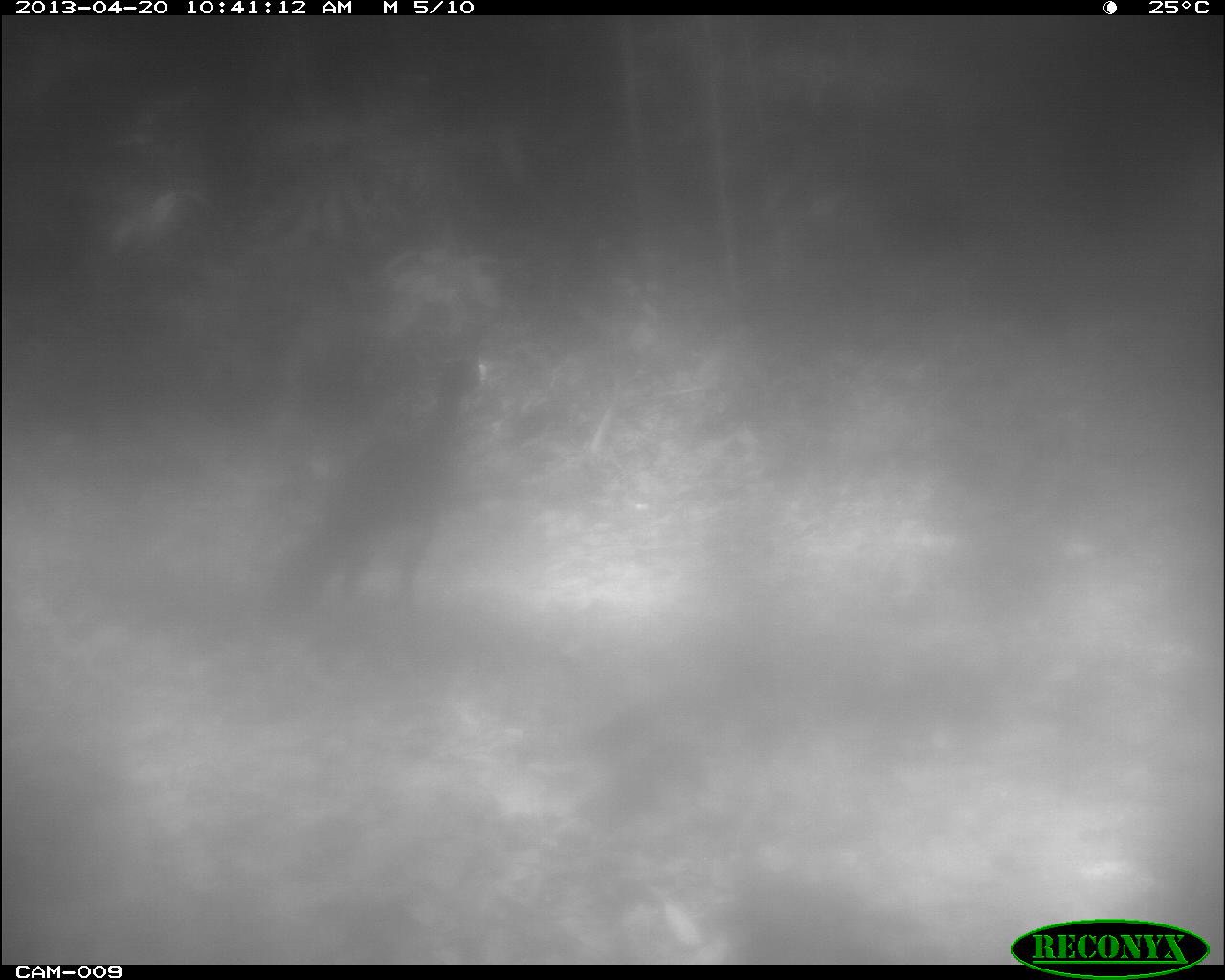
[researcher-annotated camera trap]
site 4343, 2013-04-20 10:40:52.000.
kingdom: Animalia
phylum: Chordata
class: Aves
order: Galliformes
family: Cracidae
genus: Crax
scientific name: Crax rubra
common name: great curassow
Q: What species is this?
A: Crax rubra (great curassow).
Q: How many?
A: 2.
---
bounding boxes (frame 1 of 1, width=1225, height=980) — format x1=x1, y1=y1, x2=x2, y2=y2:
crax rubra: x1=254, y1=353, x2=485, y2=623